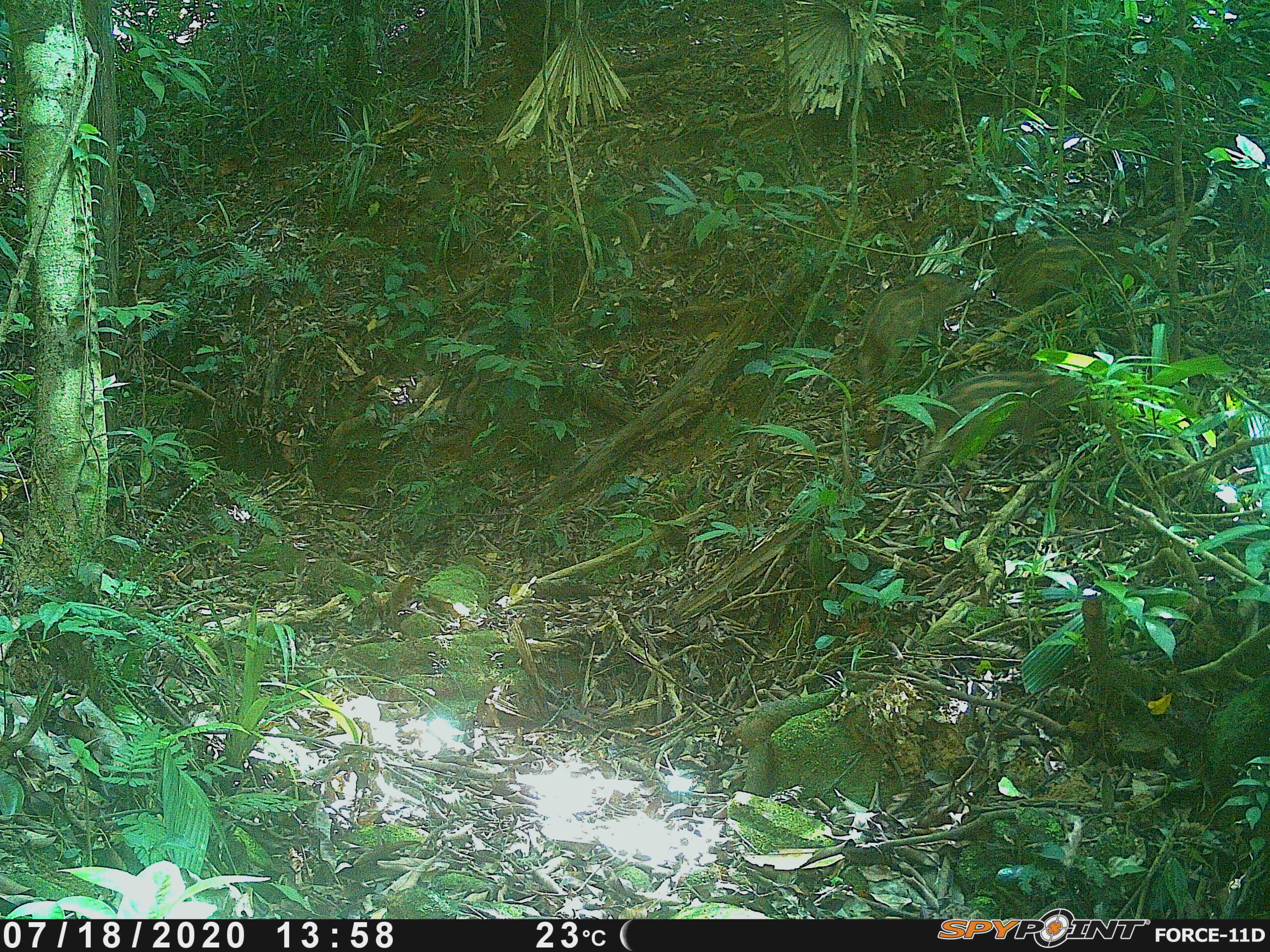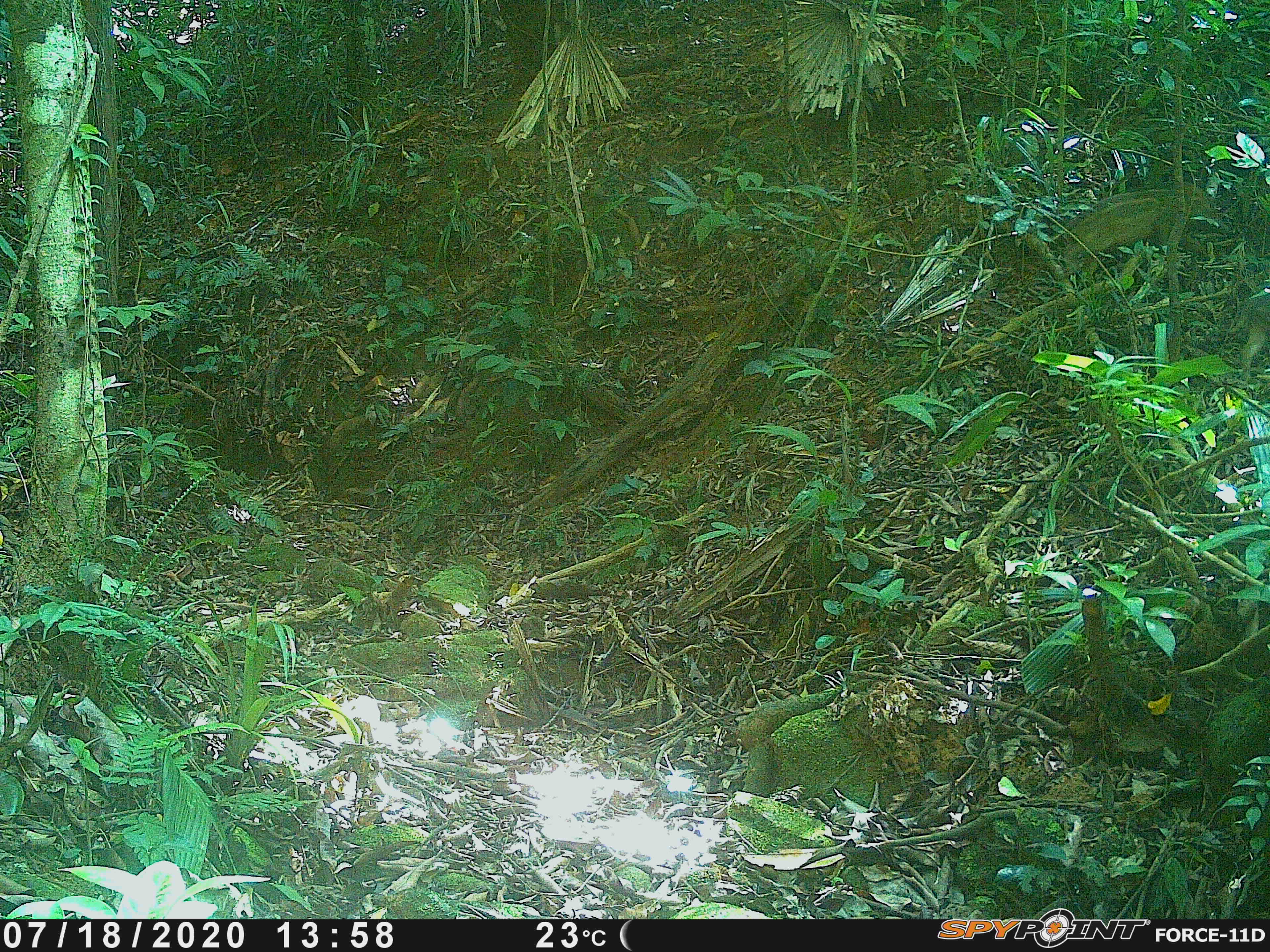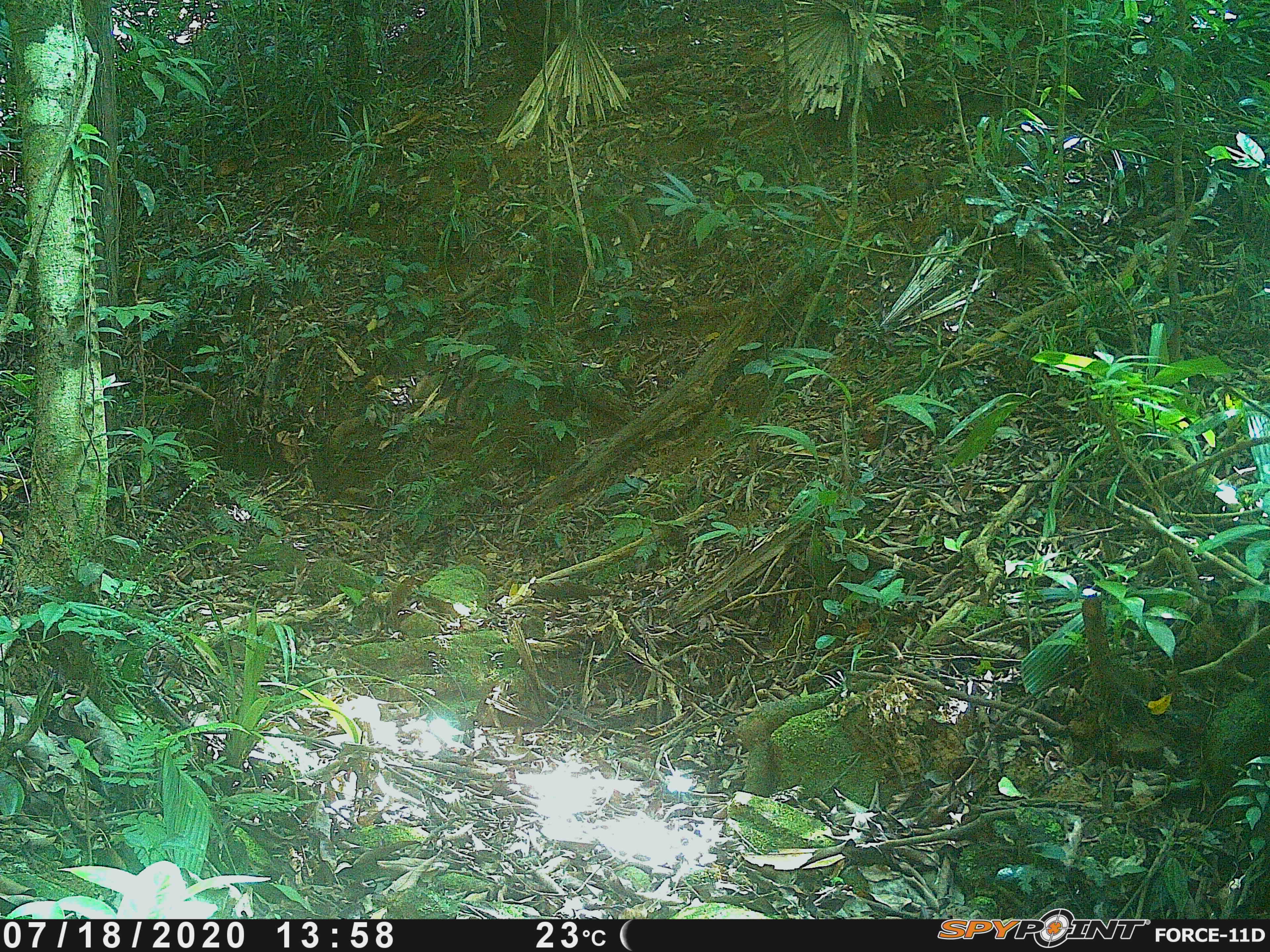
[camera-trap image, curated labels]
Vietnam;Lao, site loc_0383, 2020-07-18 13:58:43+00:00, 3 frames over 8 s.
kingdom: Animalia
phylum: Chordata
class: Mammalia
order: Artiodactyla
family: Suidae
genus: Sus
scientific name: Sus scrofa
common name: eurasian wild pig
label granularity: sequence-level